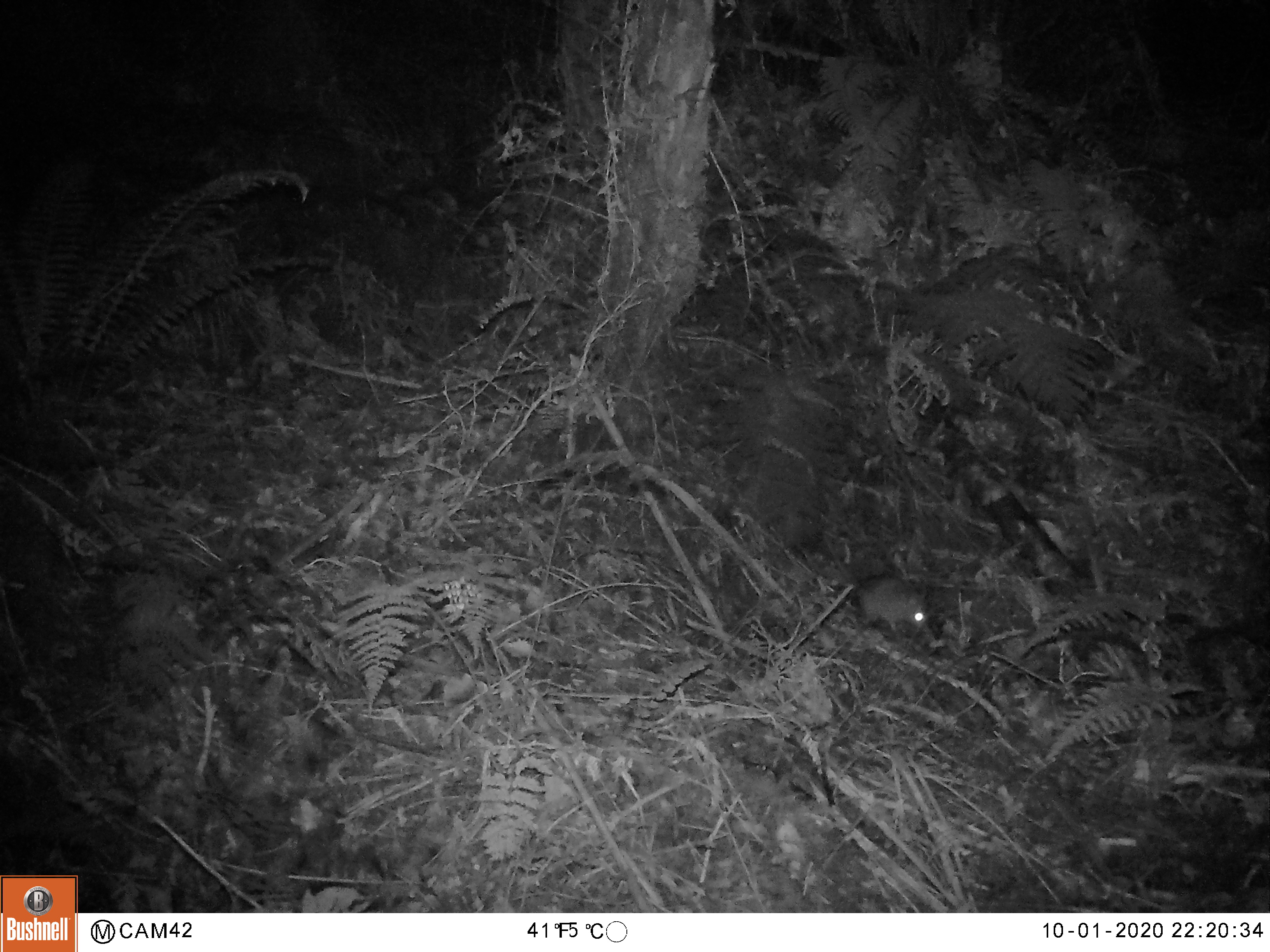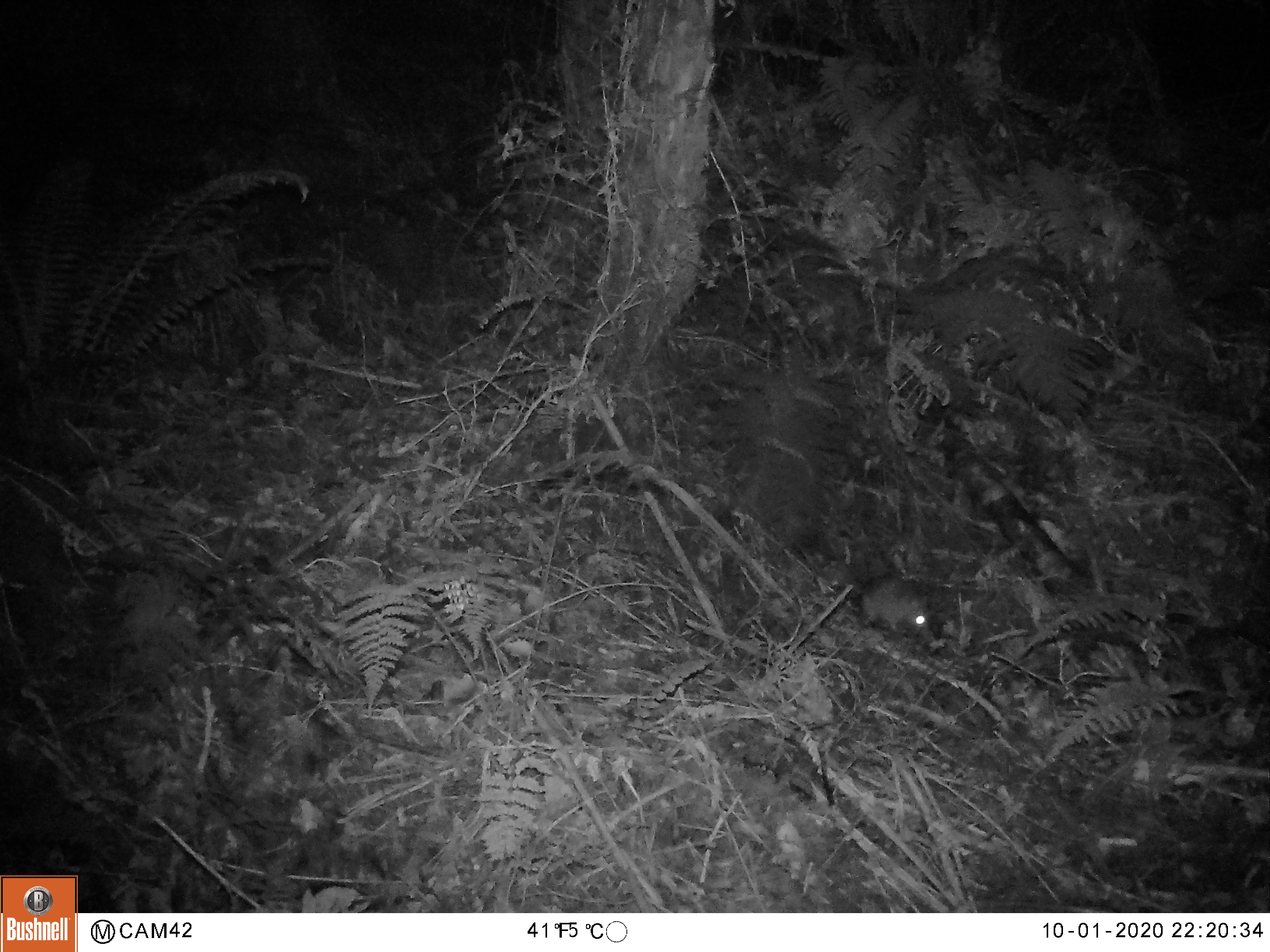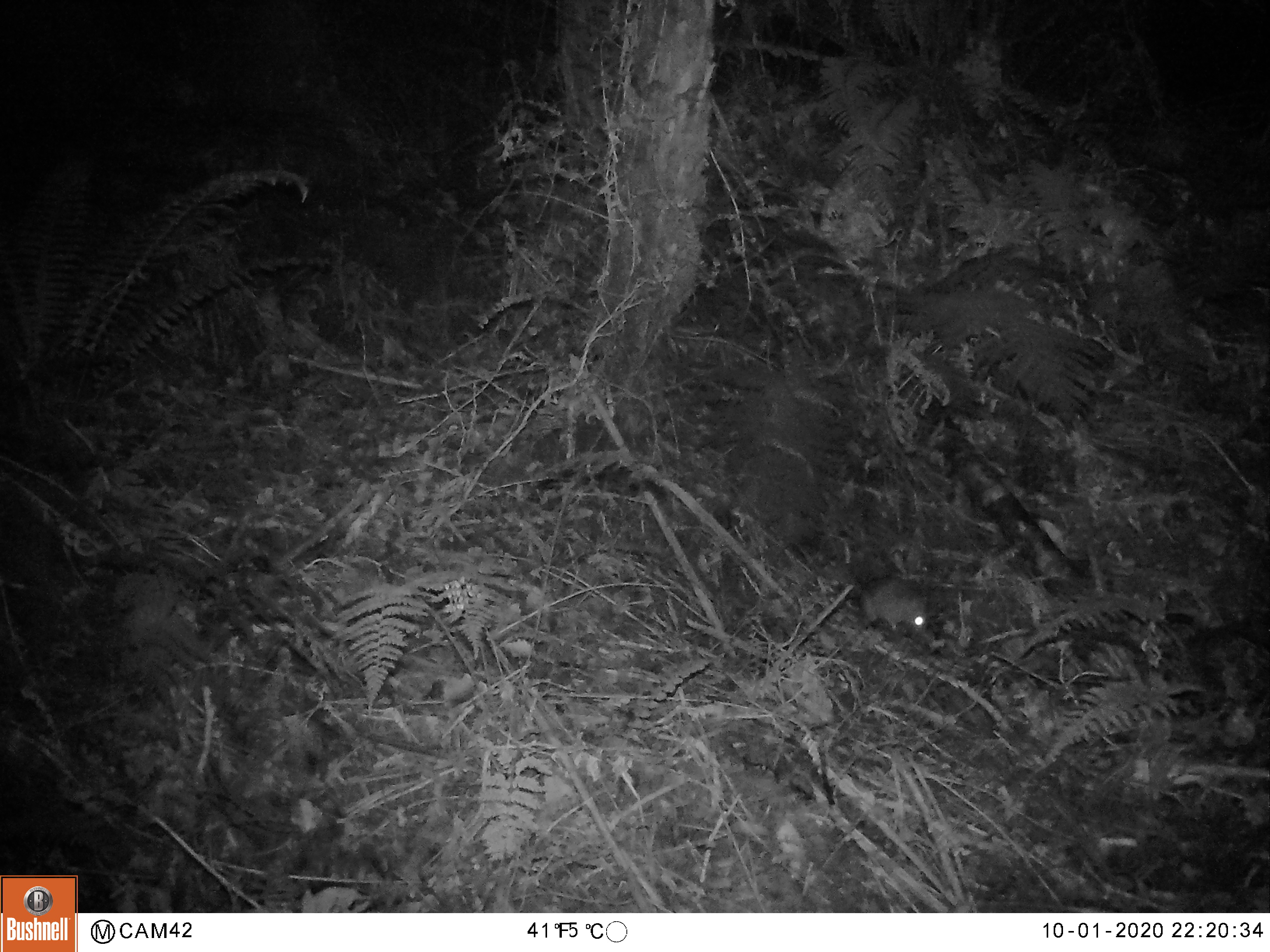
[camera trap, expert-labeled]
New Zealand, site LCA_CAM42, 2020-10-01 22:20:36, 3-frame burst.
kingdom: Animalia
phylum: Chordata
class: Mammalia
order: Rodentia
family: Muridae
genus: Rattus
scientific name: Rattus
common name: rat